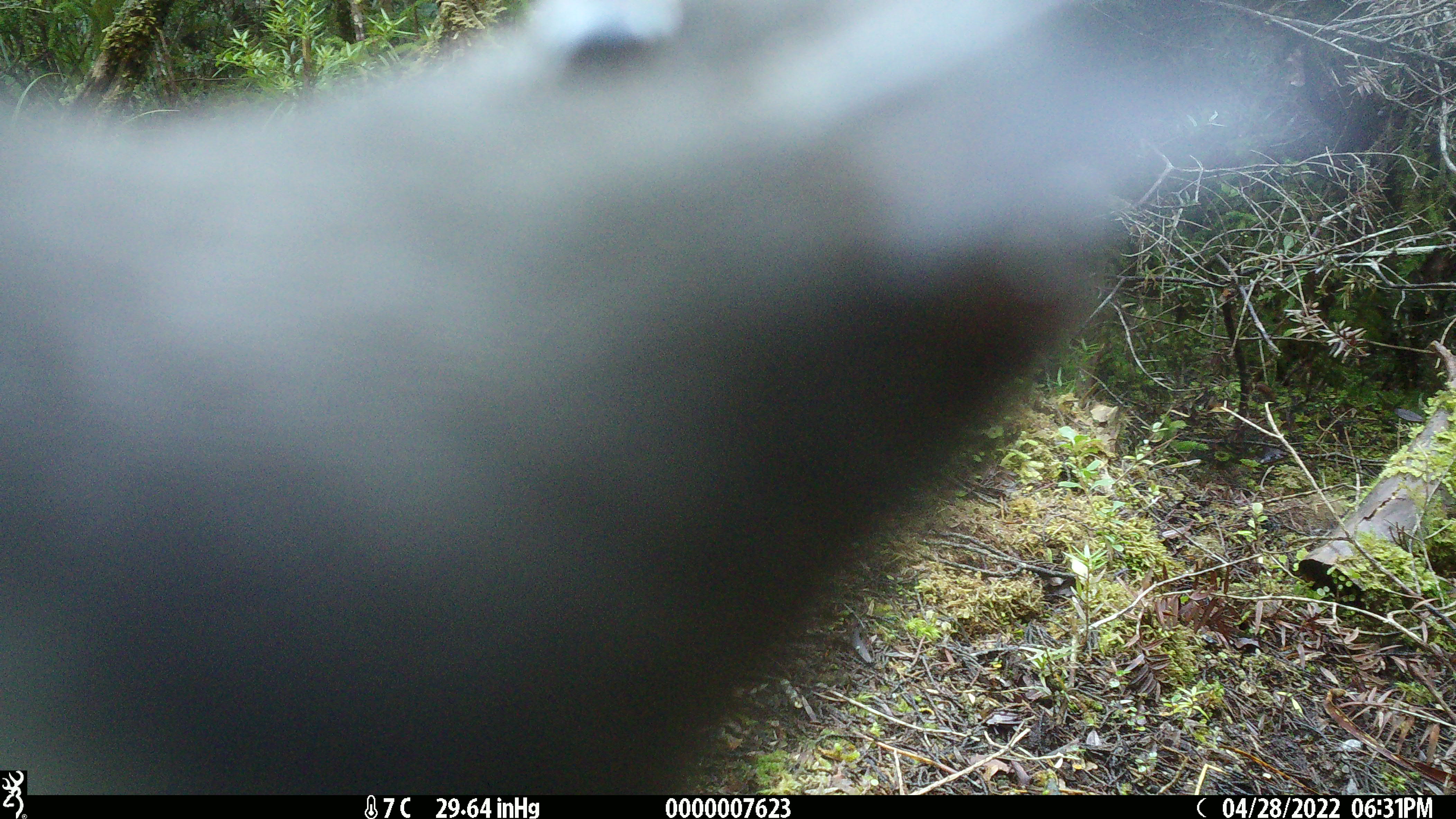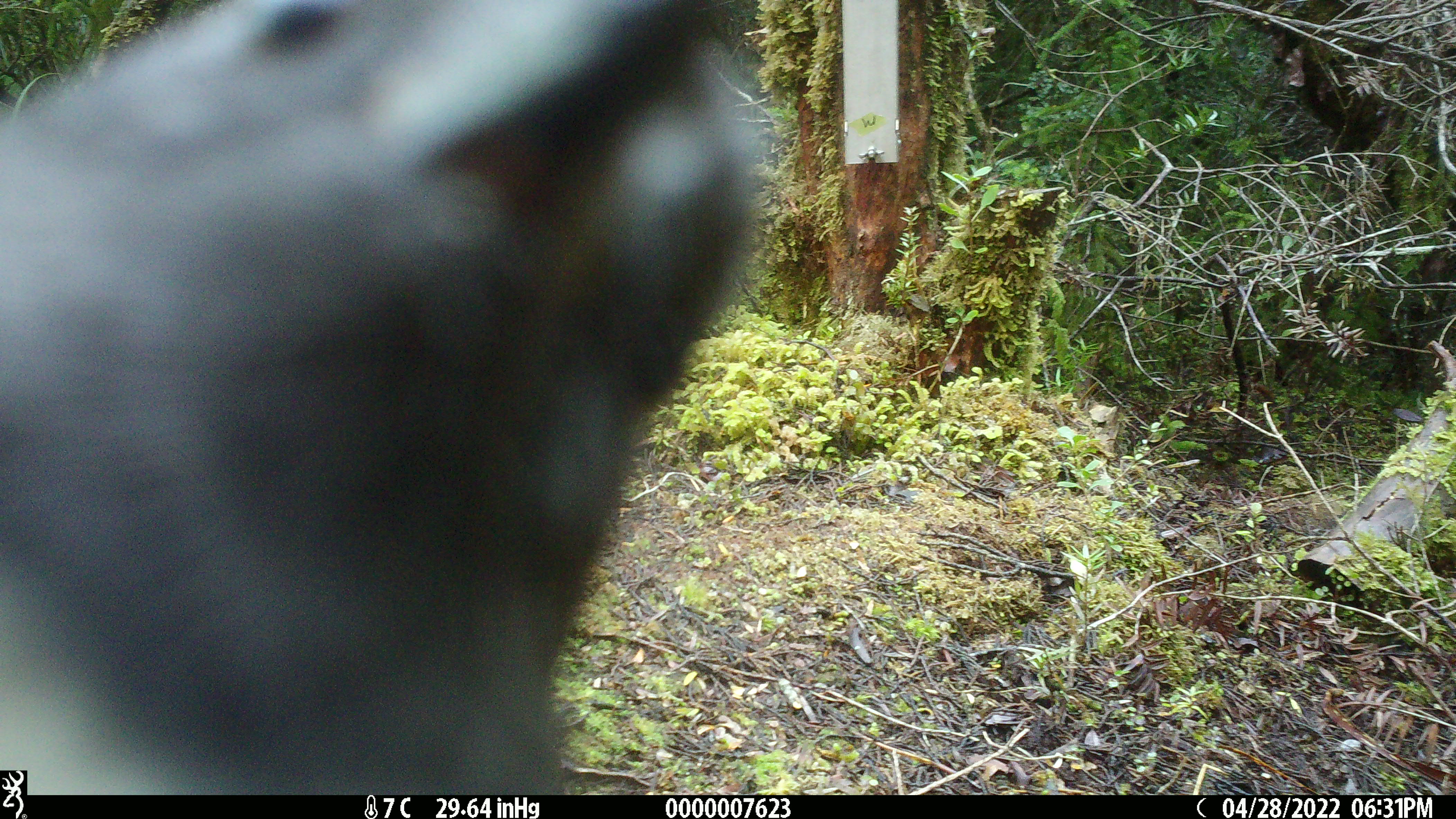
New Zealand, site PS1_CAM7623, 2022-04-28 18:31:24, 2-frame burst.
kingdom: Animalia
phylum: Chordata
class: Aves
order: Passeriformes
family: Petroicidae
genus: Petroica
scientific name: Petroica australis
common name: new zealand robin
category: robin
Robin (new zealand robin) (Petroica australis).